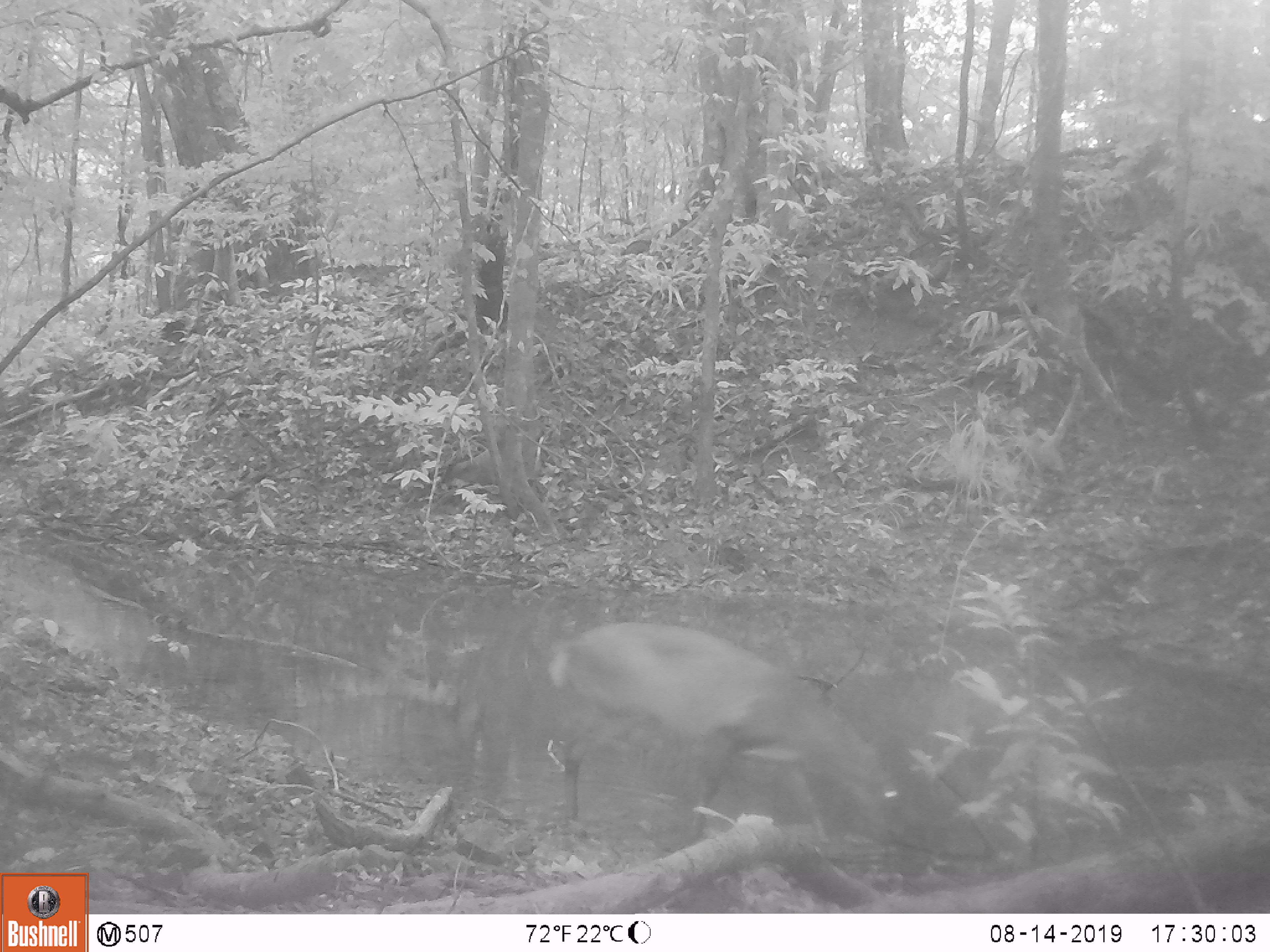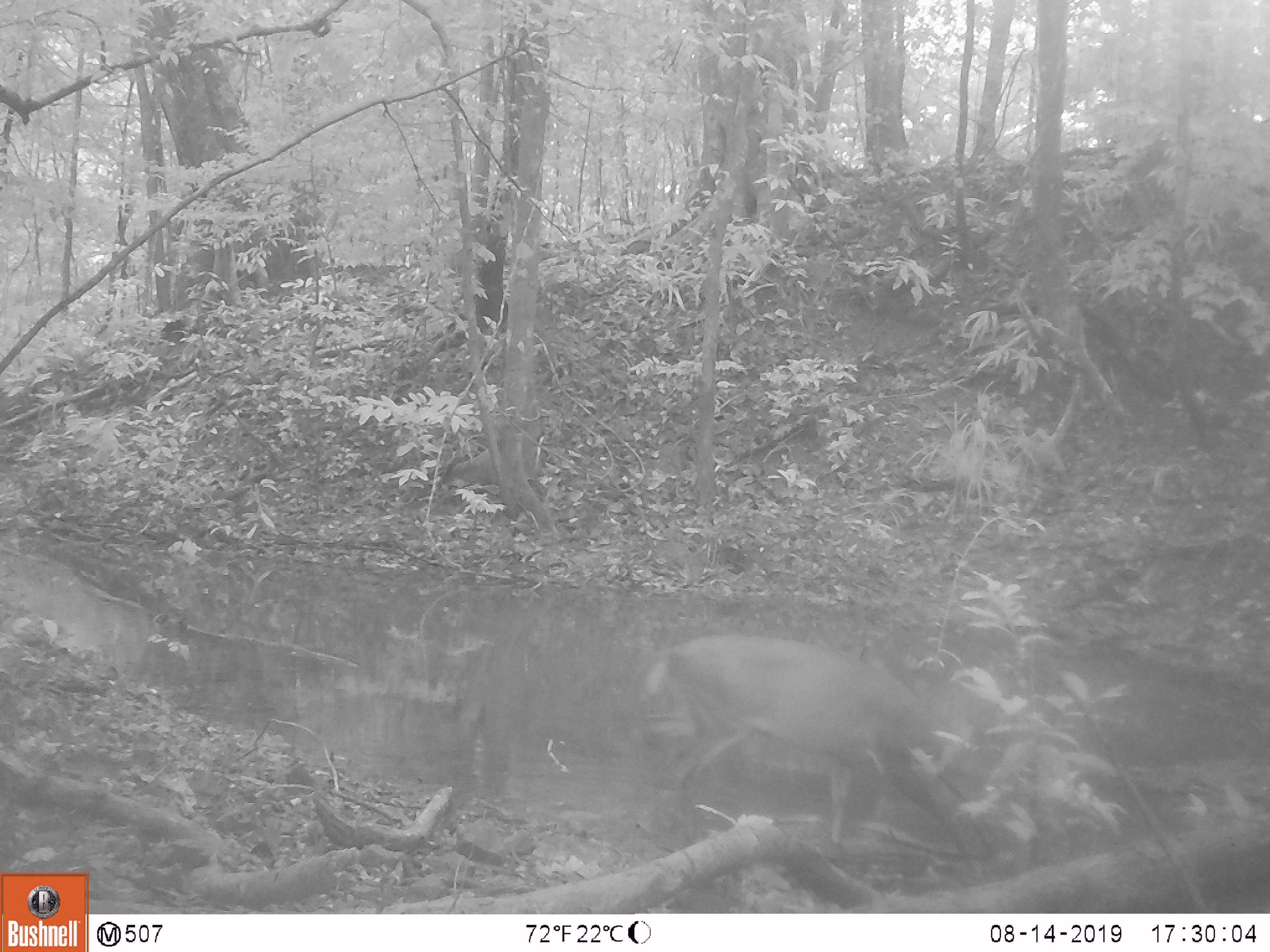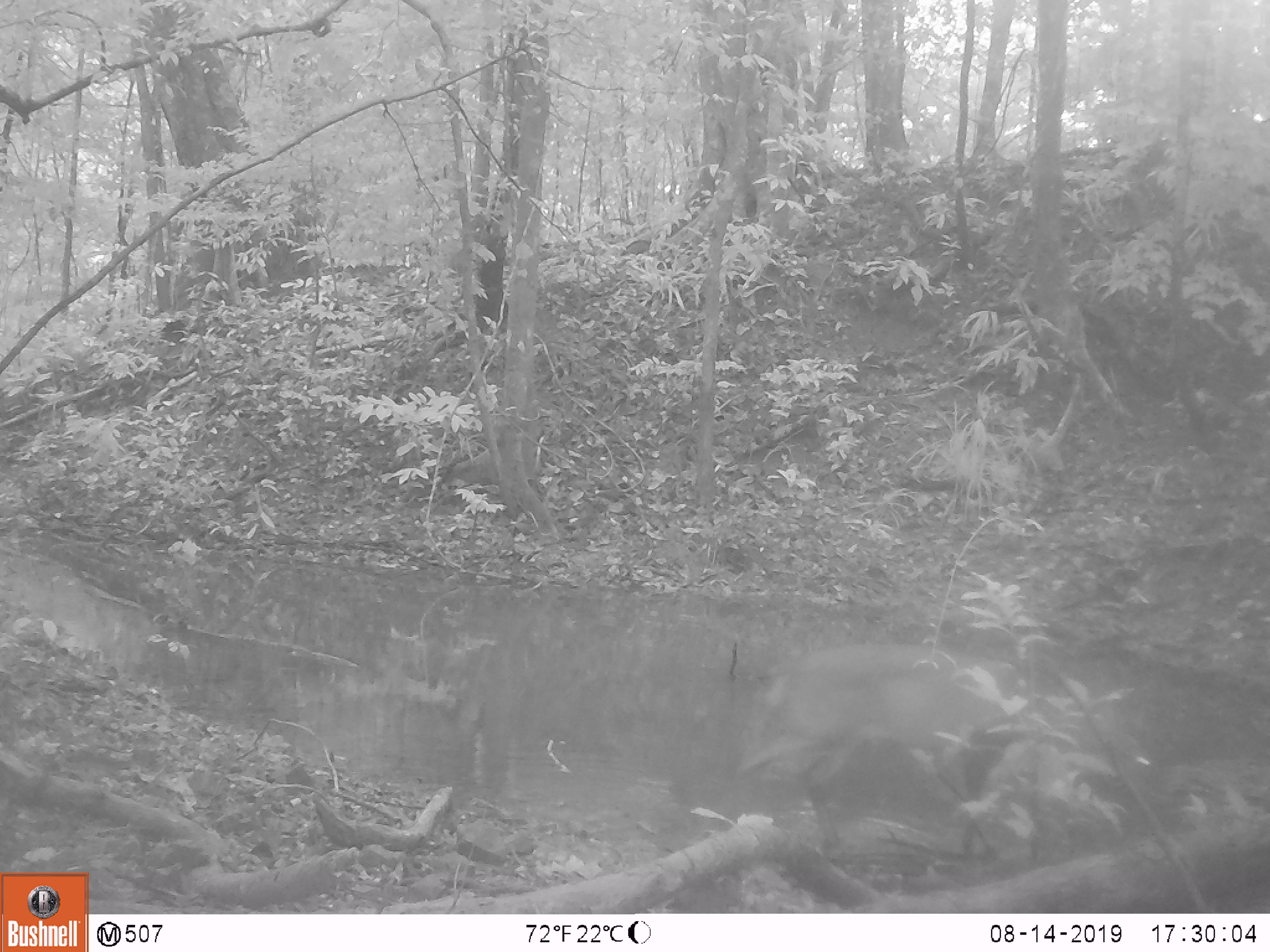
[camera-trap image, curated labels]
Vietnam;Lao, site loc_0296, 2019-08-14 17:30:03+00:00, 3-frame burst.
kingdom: Animalia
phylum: Chordata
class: Mammalia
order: Artiodactyla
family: Cervidae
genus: Muntiacus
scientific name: Muntiacus vuquangensis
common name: large-antlered muntjac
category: large antlered muntjac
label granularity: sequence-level